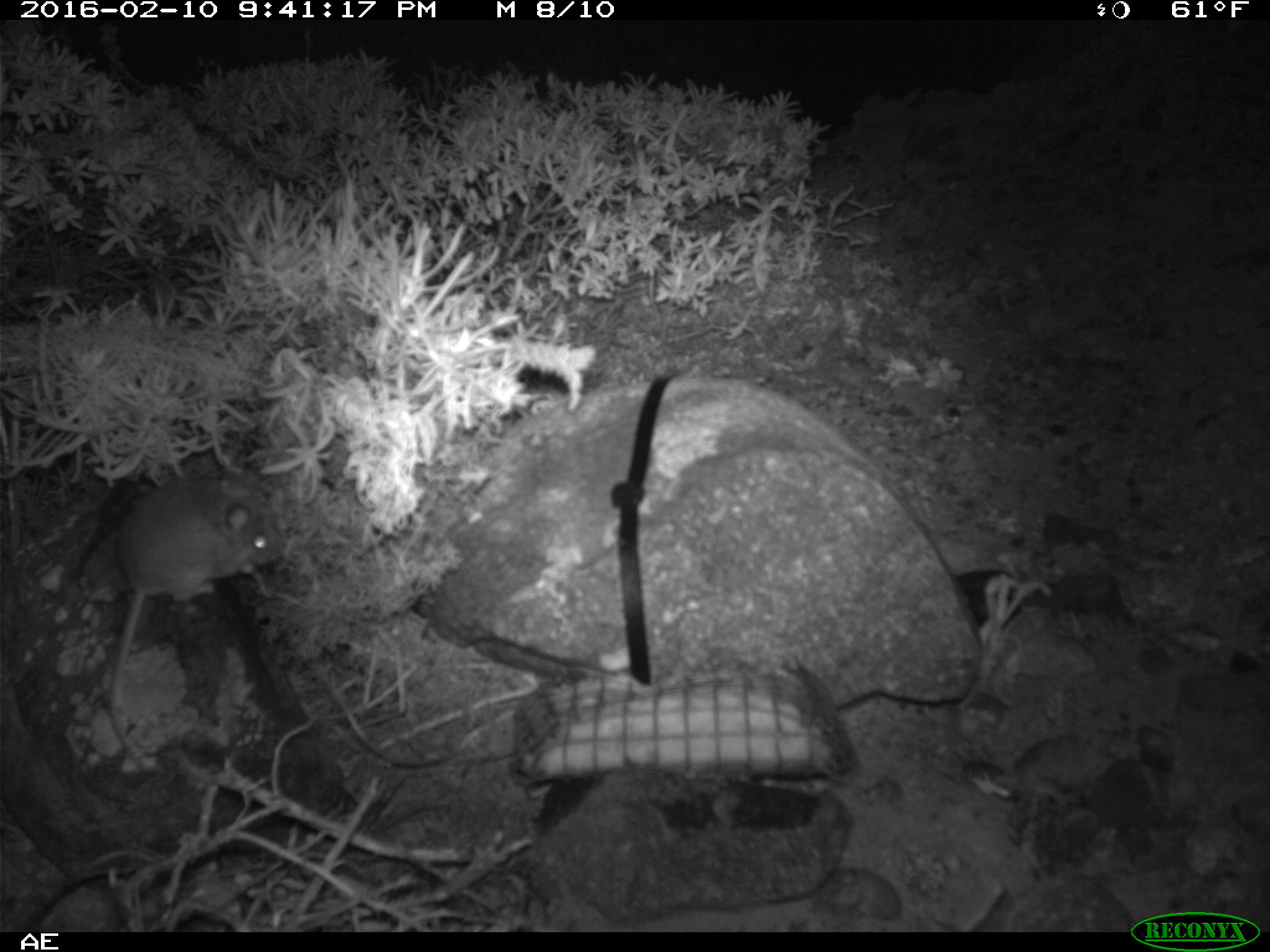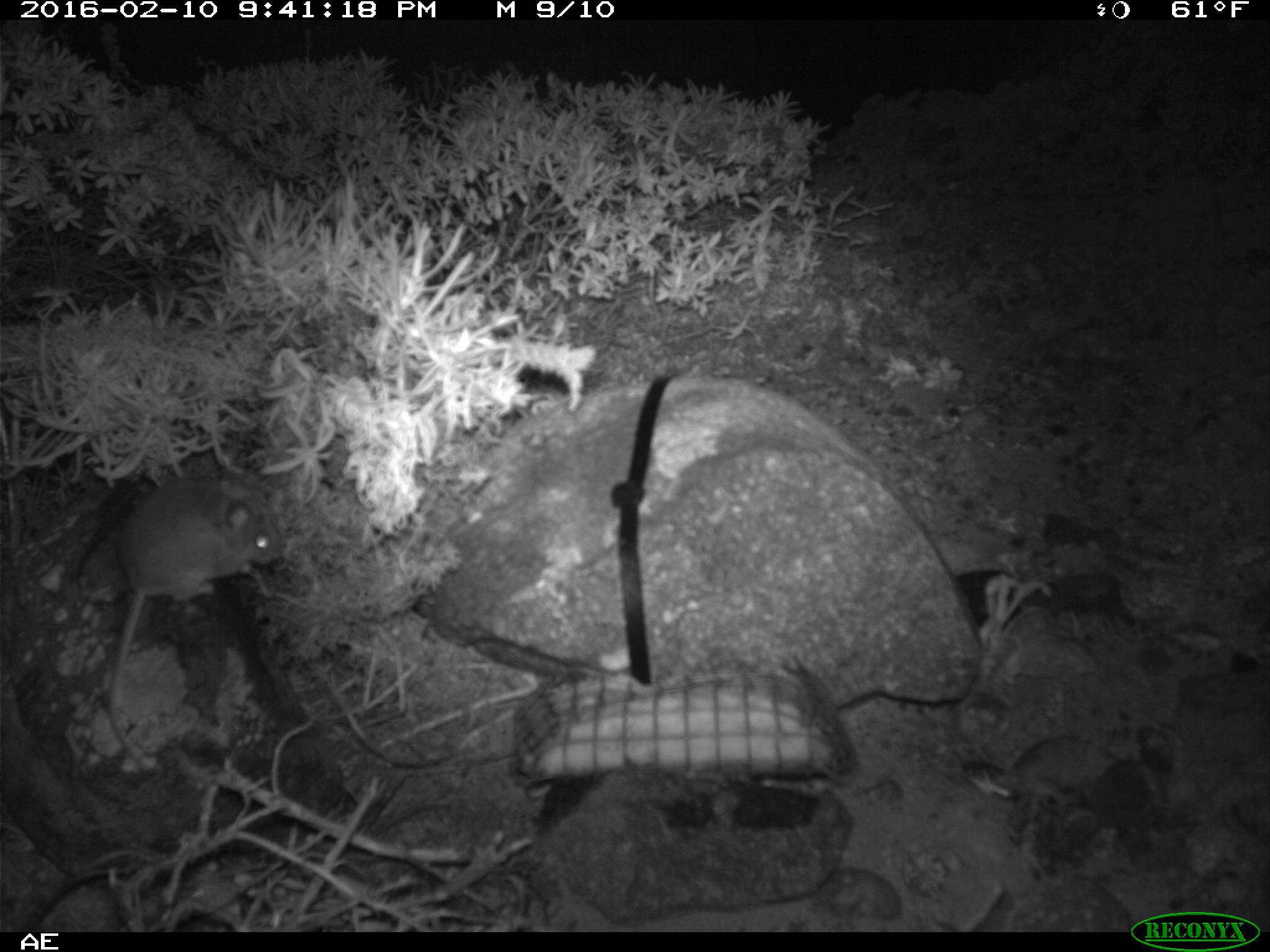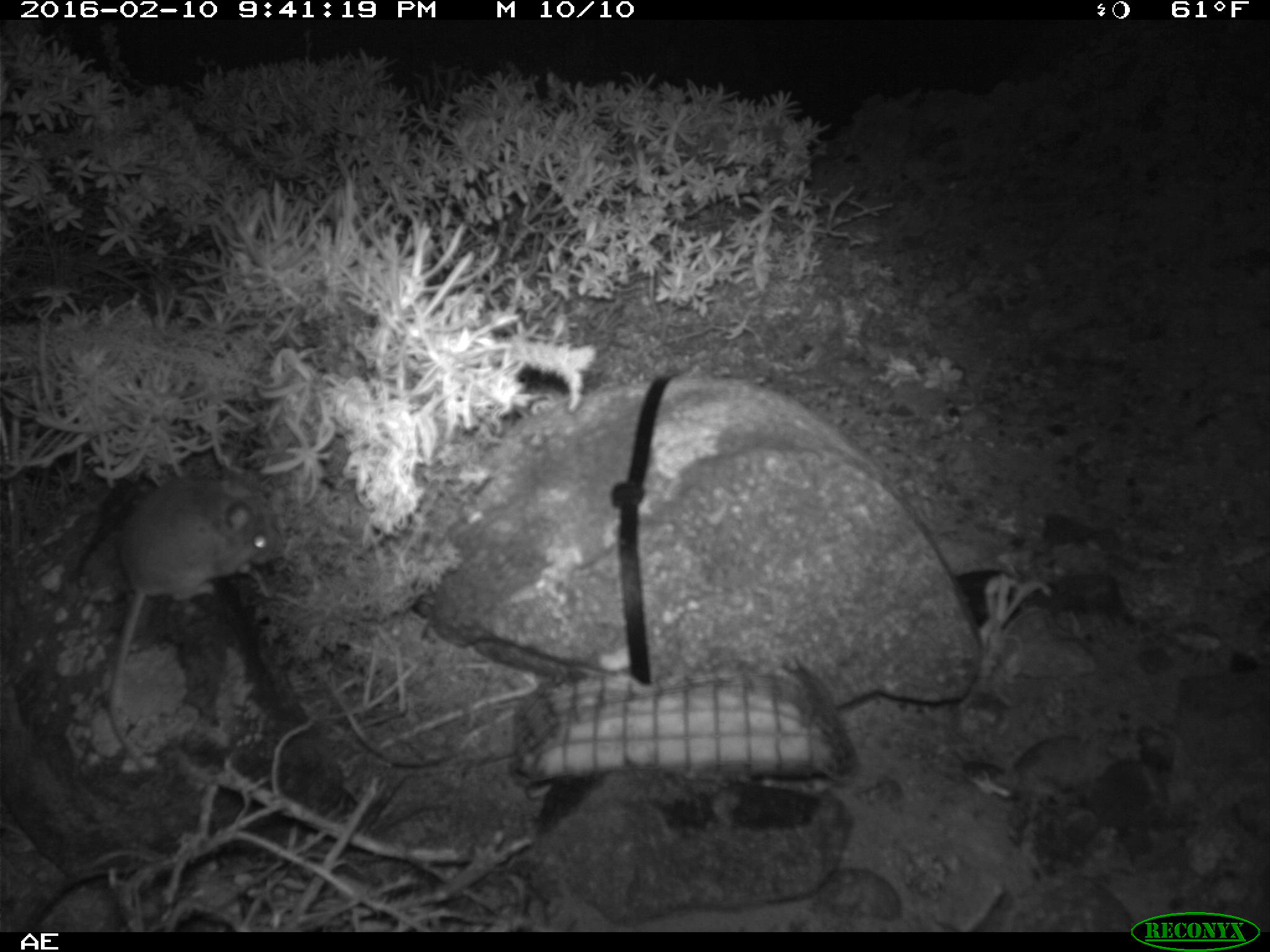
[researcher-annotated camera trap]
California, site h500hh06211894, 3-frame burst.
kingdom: Animalia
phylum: Chordata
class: Mammalia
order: Rodentia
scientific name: Rodentia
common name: rodent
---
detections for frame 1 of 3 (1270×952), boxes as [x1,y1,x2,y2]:
rodent: [94,452,283,784]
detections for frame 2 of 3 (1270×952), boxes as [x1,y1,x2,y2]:
rodent: [105,470,284,775]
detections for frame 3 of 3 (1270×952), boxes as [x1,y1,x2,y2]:
rodent: [109,476,279,781]